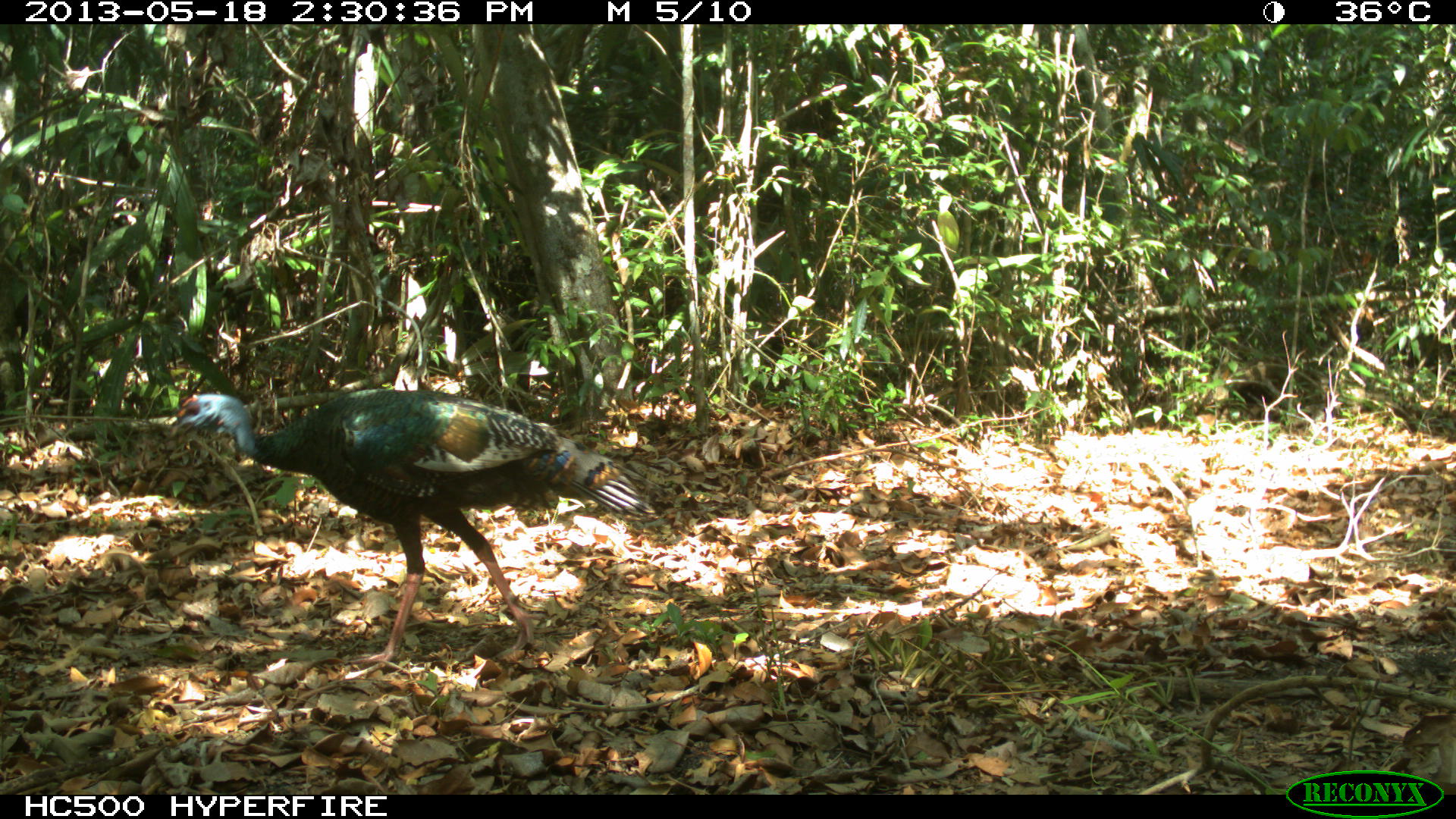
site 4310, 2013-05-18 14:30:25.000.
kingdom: Animalia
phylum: Chordata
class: Aves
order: Galliformes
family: Phasianidae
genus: Meleagris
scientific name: Meleagris ocellata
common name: ocellated turkey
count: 2